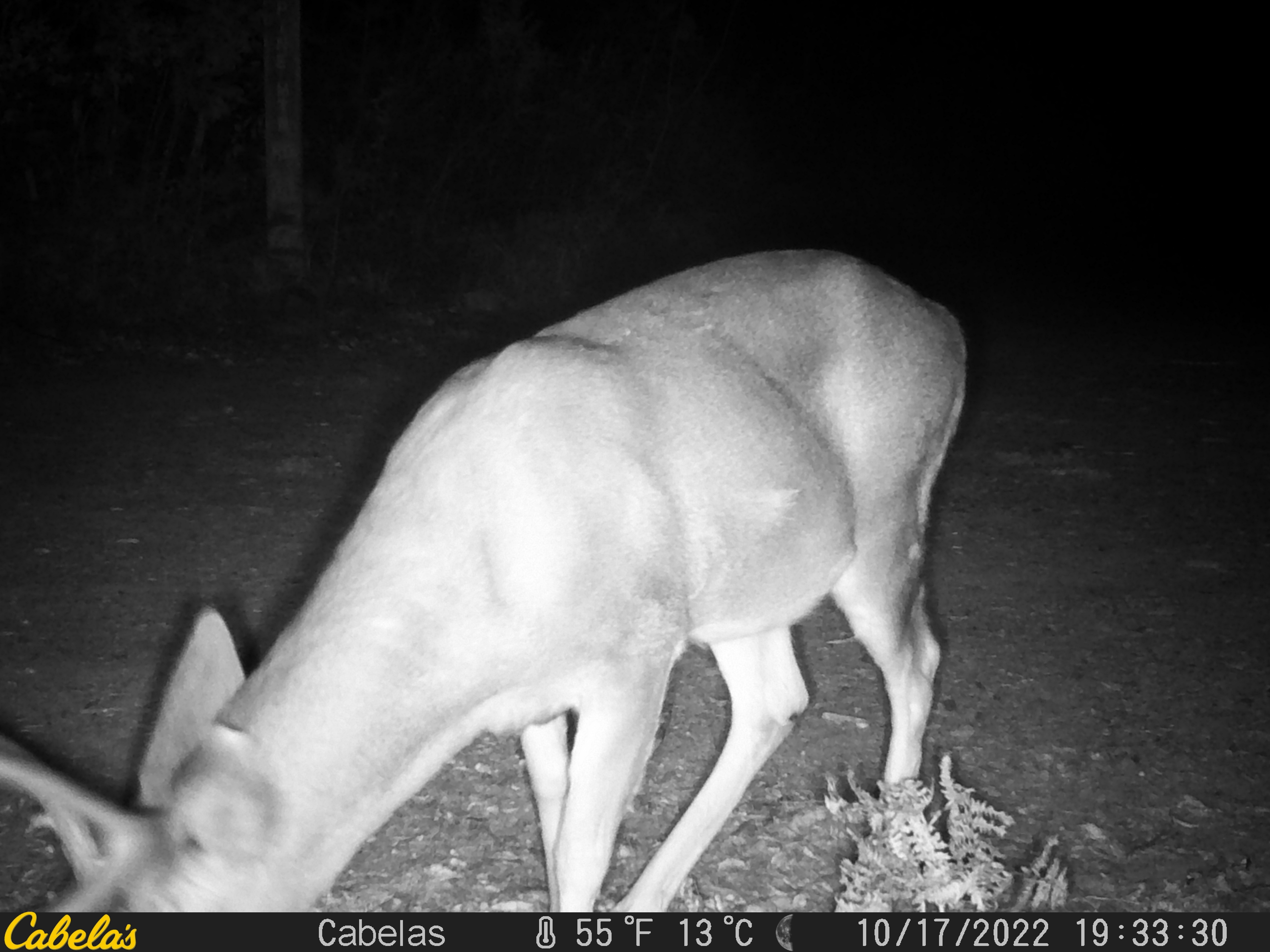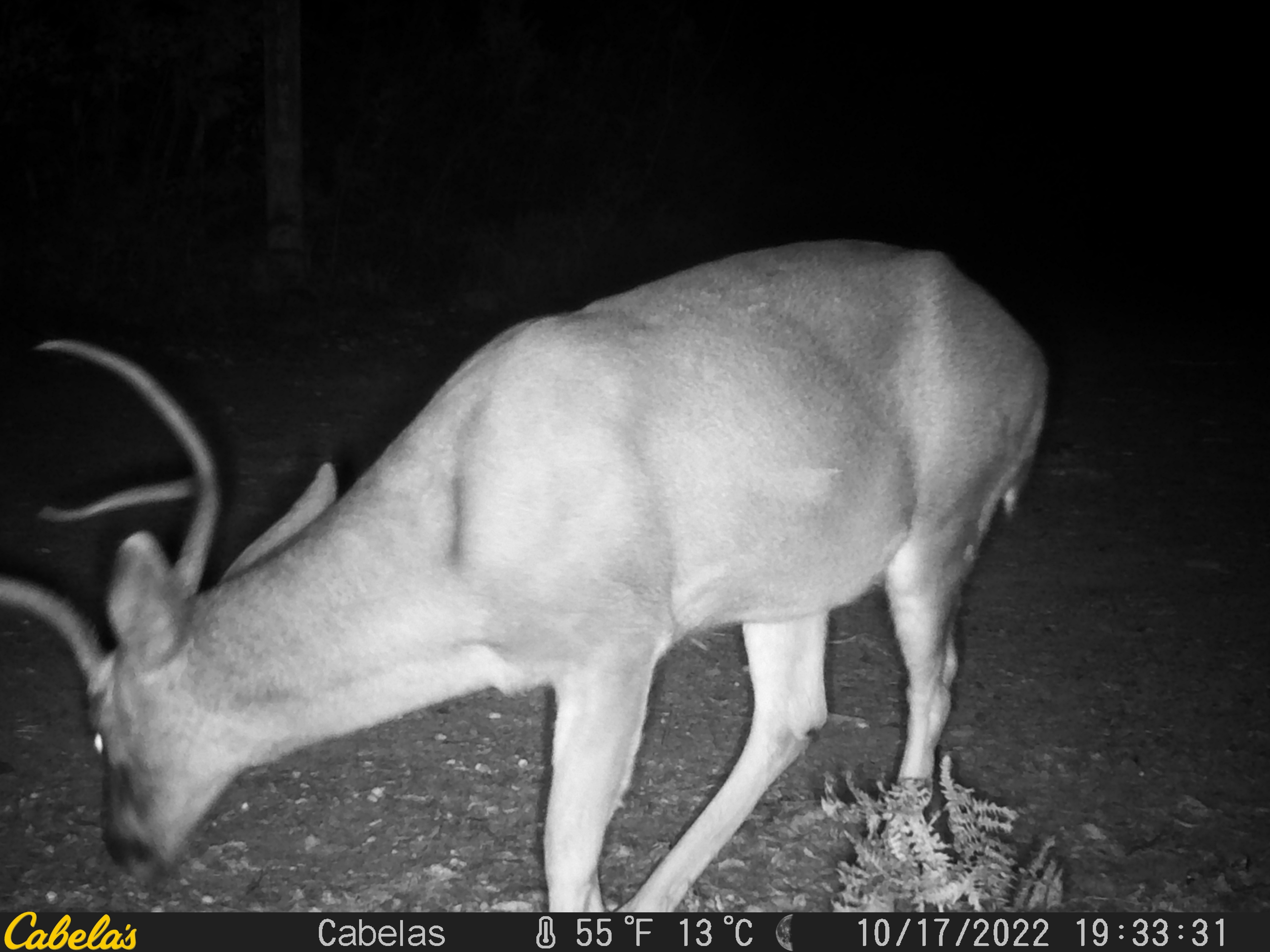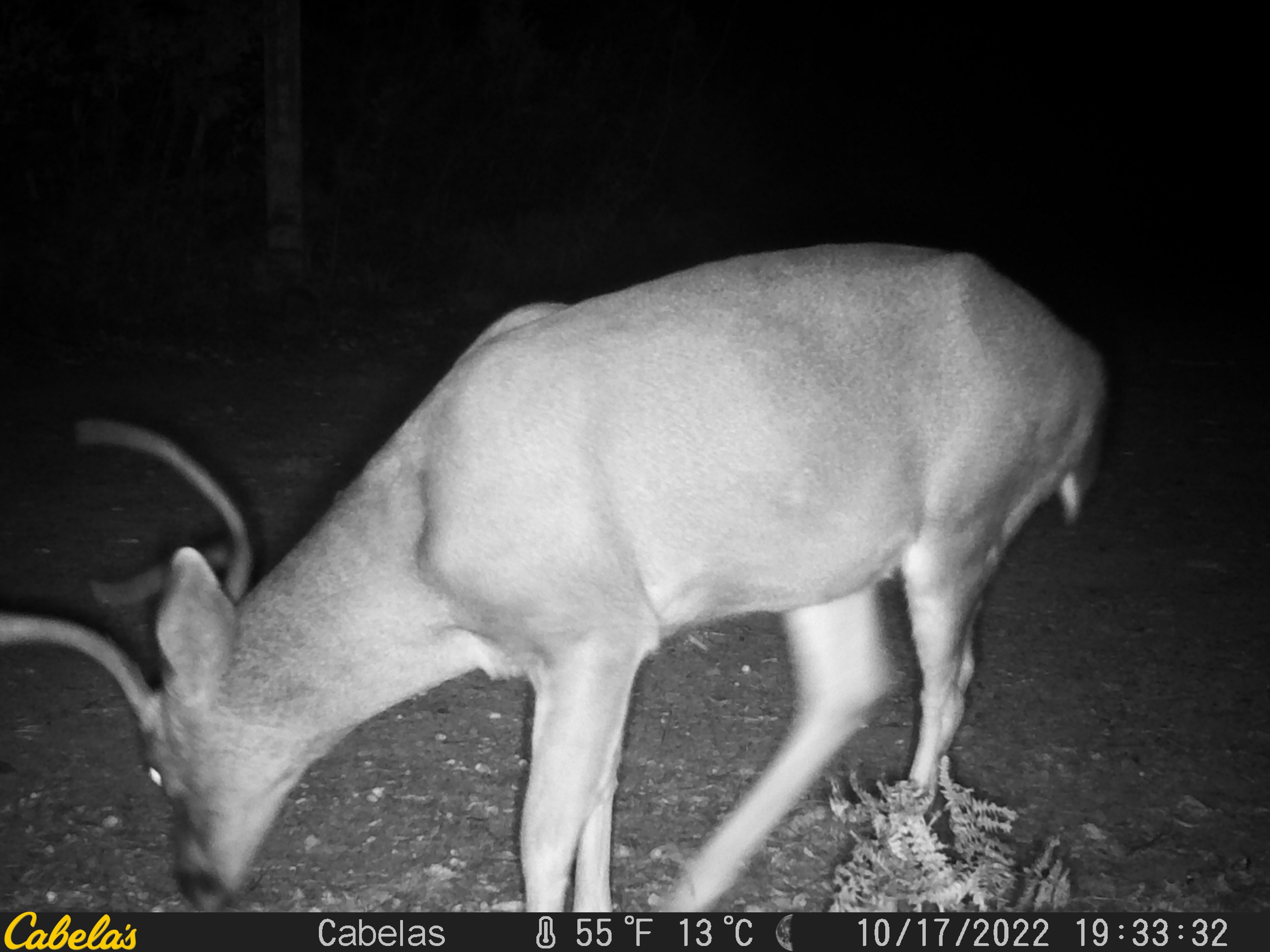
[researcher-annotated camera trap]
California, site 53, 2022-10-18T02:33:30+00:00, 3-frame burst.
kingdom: Animalia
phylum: Chordata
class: Mammalia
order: Artiodactyla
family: Cervidae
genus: Odocoileus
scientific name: Odocoileus hemionus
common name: mule deer